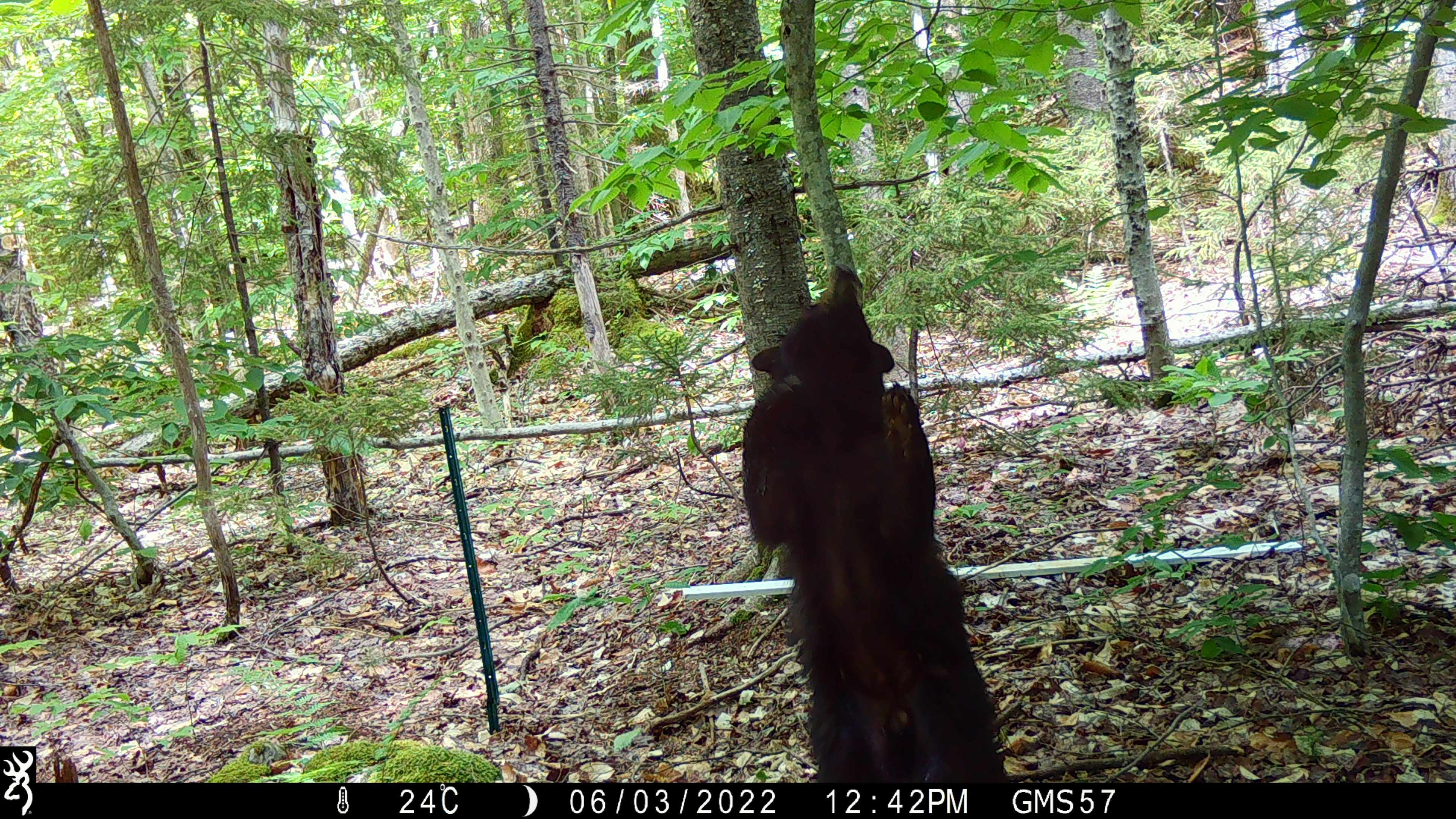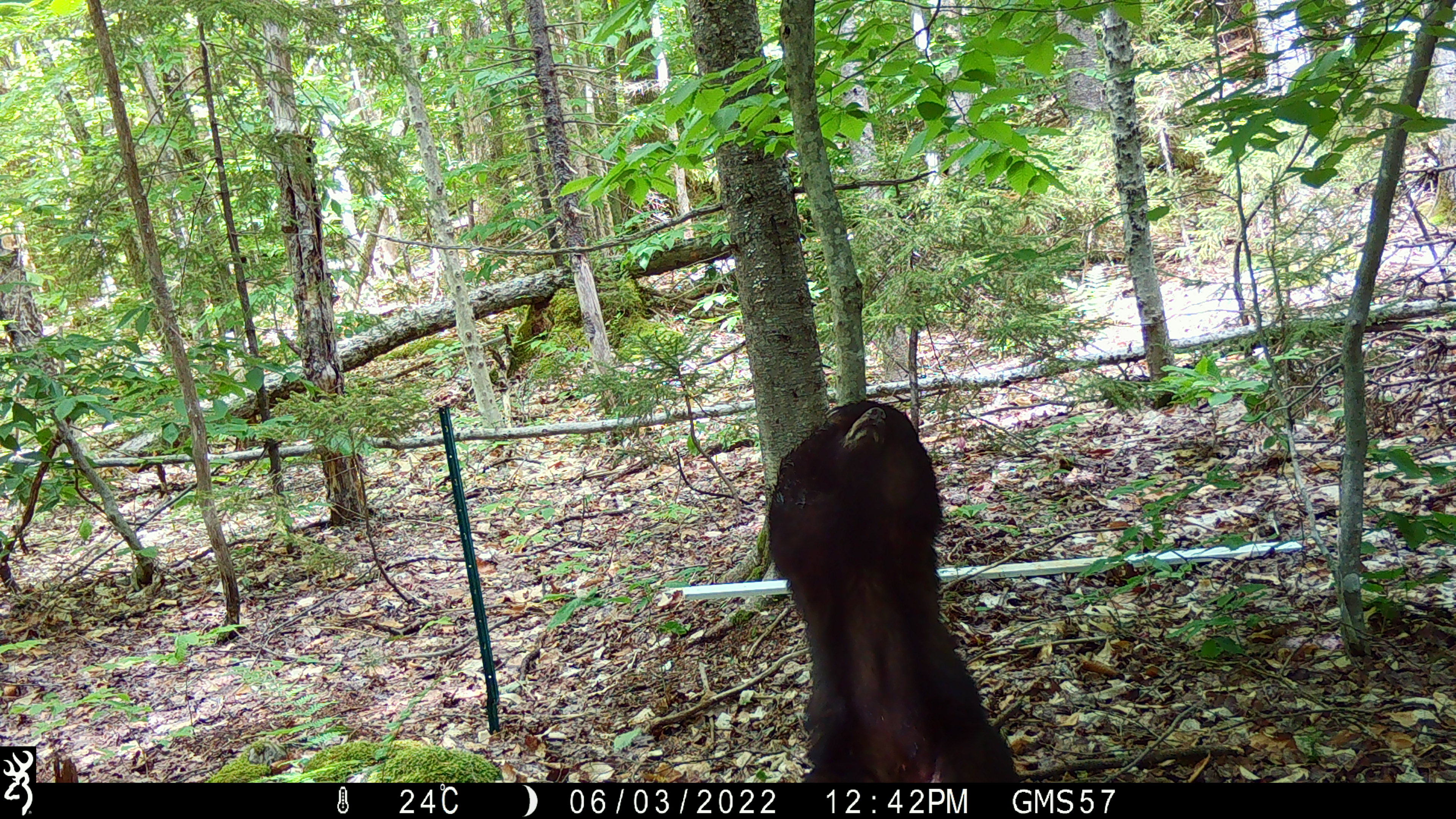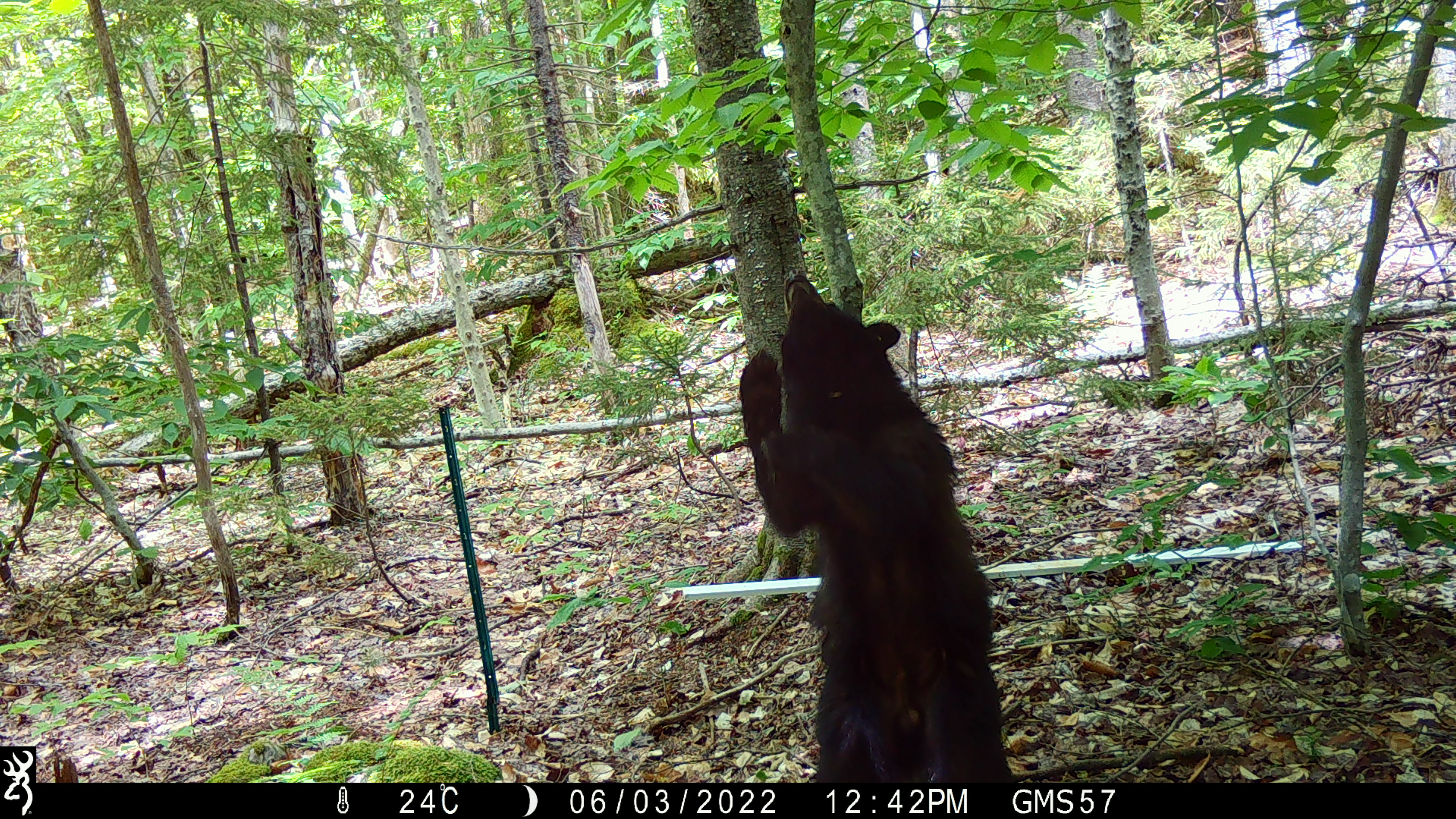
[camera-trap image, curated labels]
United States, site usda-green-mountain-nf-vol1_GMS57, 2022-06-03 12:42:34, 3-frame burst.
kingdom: Animalia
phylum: Chordata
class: Mammalia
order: Carnivora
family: Ursidae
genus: Ursus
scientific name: Ursus americanus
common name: black bear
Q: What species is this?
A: Black bear (Ursus americanus).